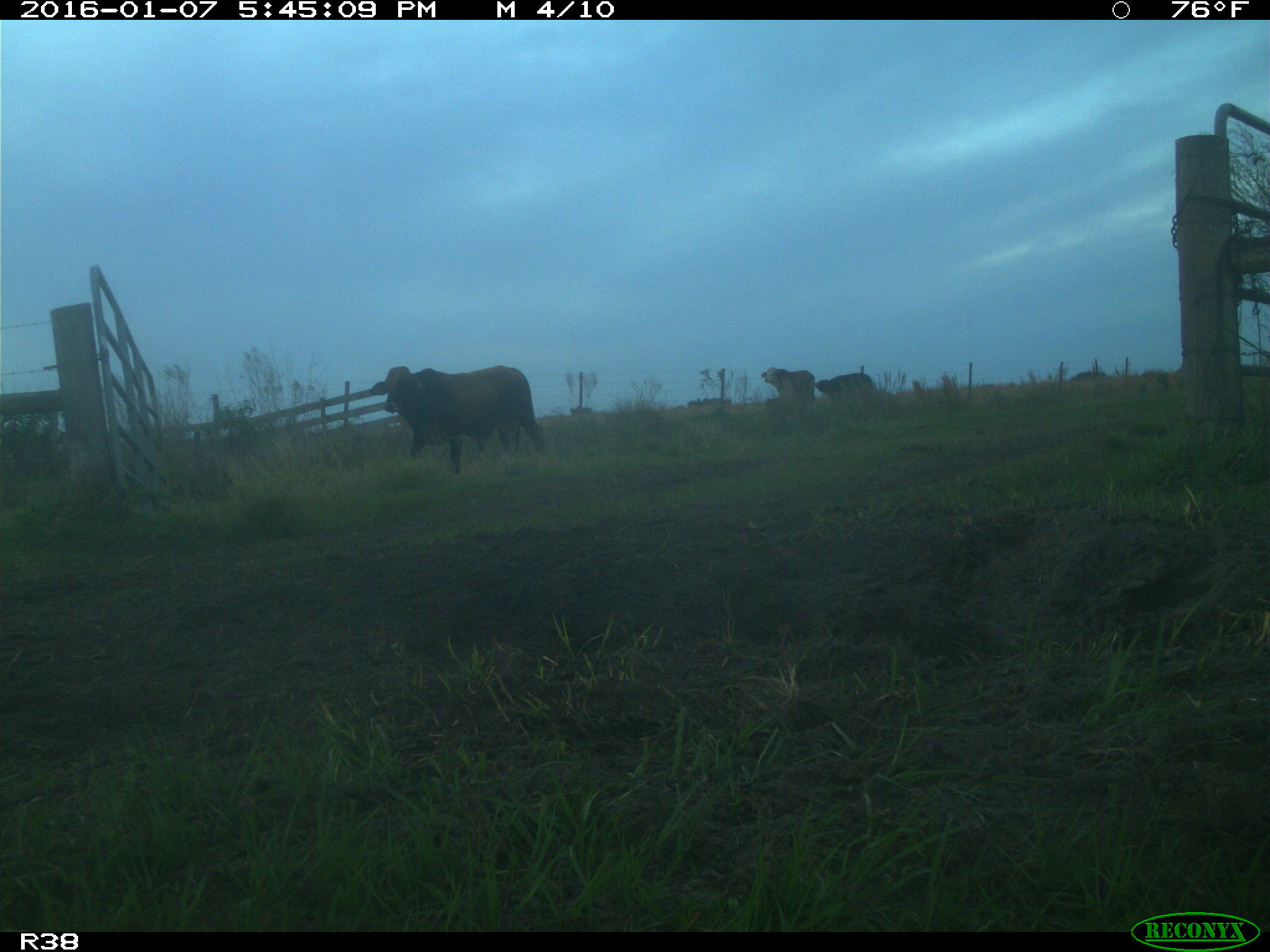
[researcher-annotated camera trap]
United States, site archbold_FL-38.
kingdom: Animalia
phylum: Chordata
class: Mammalia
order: Artiodactyla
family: Bovidae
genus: Bos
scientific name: Bos taurus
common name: domestic cow